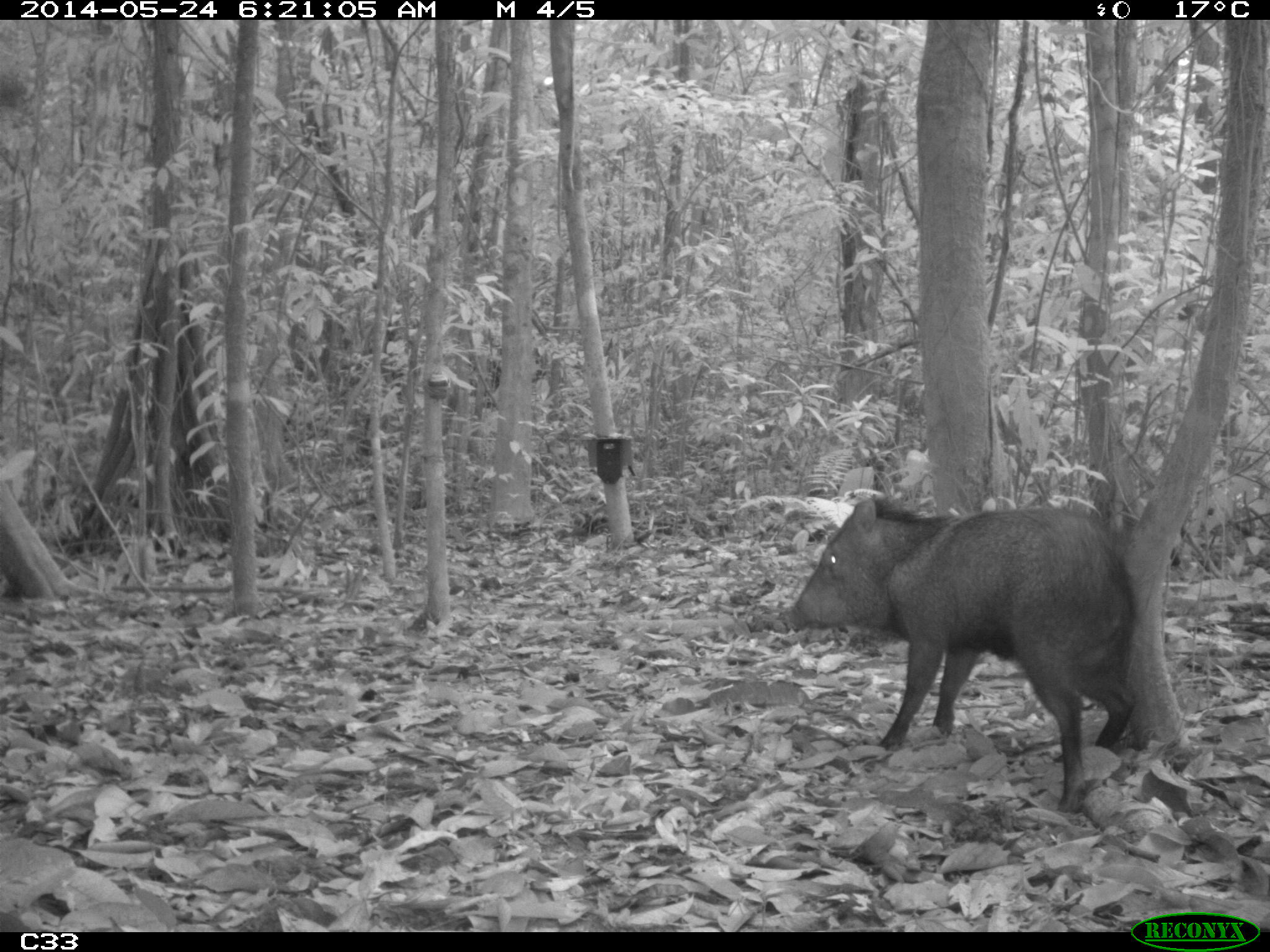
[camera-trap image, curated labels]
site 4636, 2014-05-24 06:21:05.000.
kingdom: Animalia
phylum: Chordata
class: Mammalia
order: Artiodactyla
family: Tayassuidae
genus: Pecari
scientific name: Pecari tajacu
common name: collared peccary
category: tayassu tajacu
Tayassu tajacu (collared peccary) (Pecari tajacu), count 1, age adult, sex male.